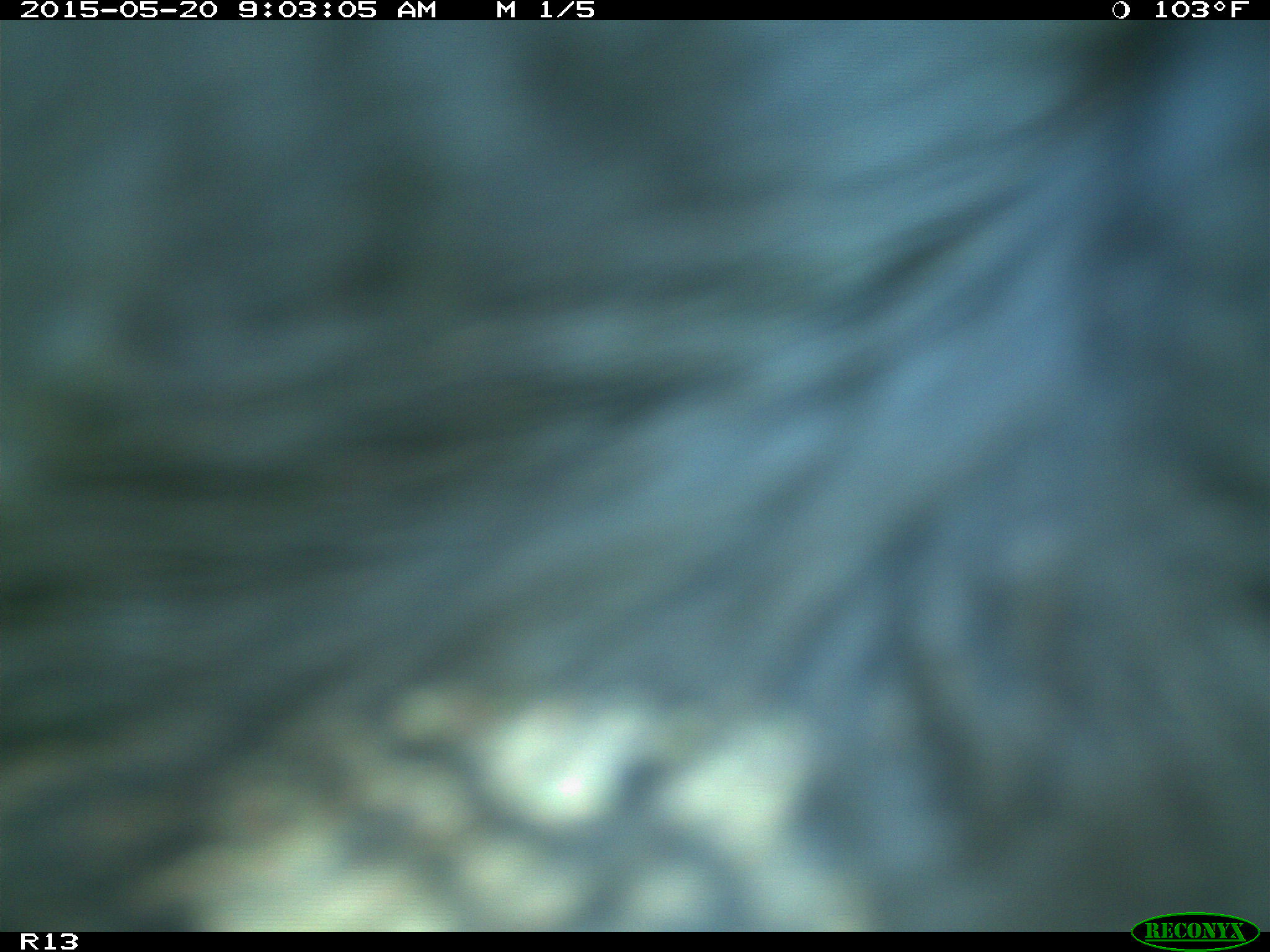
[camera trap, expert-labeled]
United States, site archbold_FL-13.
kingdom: Animalia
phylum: Chordata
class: Mammalia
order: Artiodactyla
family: Bovidae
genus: Bos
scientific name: Bos taurus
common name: domestic cow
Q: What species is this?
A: Bos taurus (domestic cow).